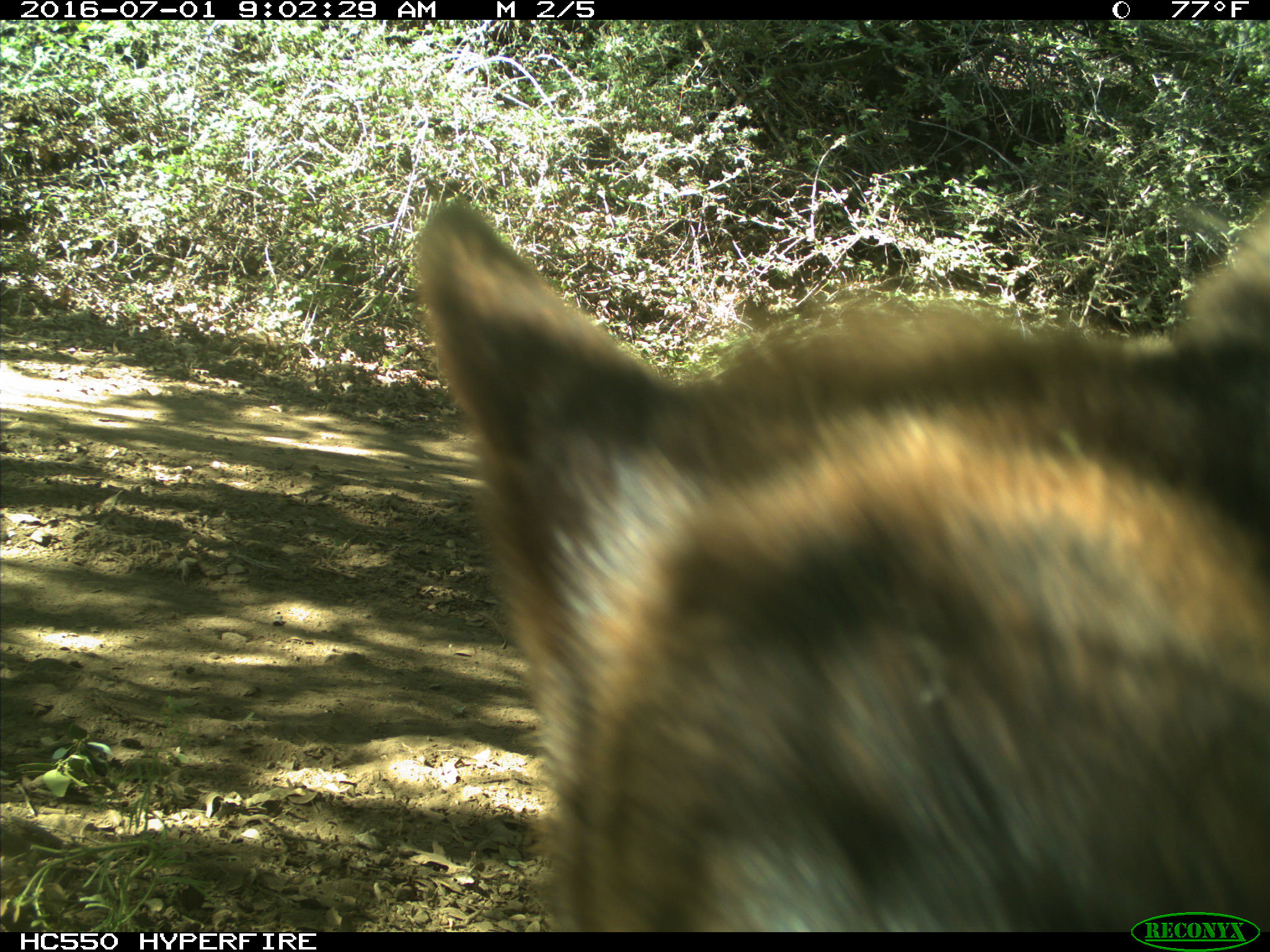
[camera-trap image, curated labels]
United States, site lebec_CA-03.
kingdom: Animalia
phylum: Chordata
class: Mammalia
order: Carnivora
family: Ursidae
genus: Ursus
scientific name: Ursus americanus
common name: american black bear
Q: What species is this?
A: Ursus americanus (american black bear).